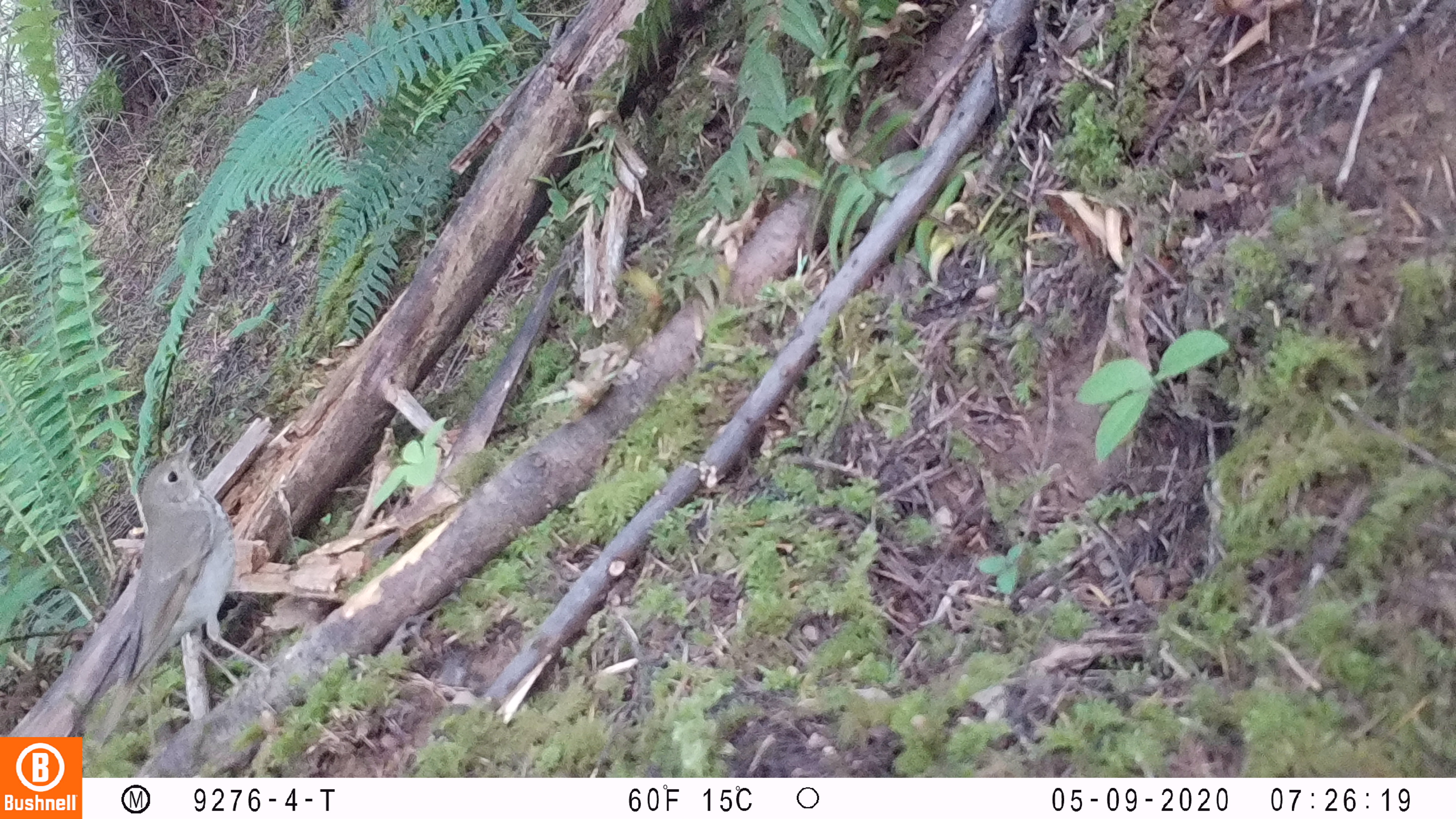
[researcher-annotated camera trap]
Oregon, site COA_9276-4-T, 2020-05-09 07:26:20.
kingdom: Animalia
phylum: Chordata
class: Aves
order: Passeriformes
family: Turdidae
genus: Catharus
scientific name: Catharus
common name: brown thrushes and nightingale-thrushes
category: catharus species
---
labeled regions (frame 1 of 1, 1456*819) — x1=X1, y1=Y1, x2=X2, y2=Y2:
catharus species: x1=86, y1=427, x2=277, y2=771